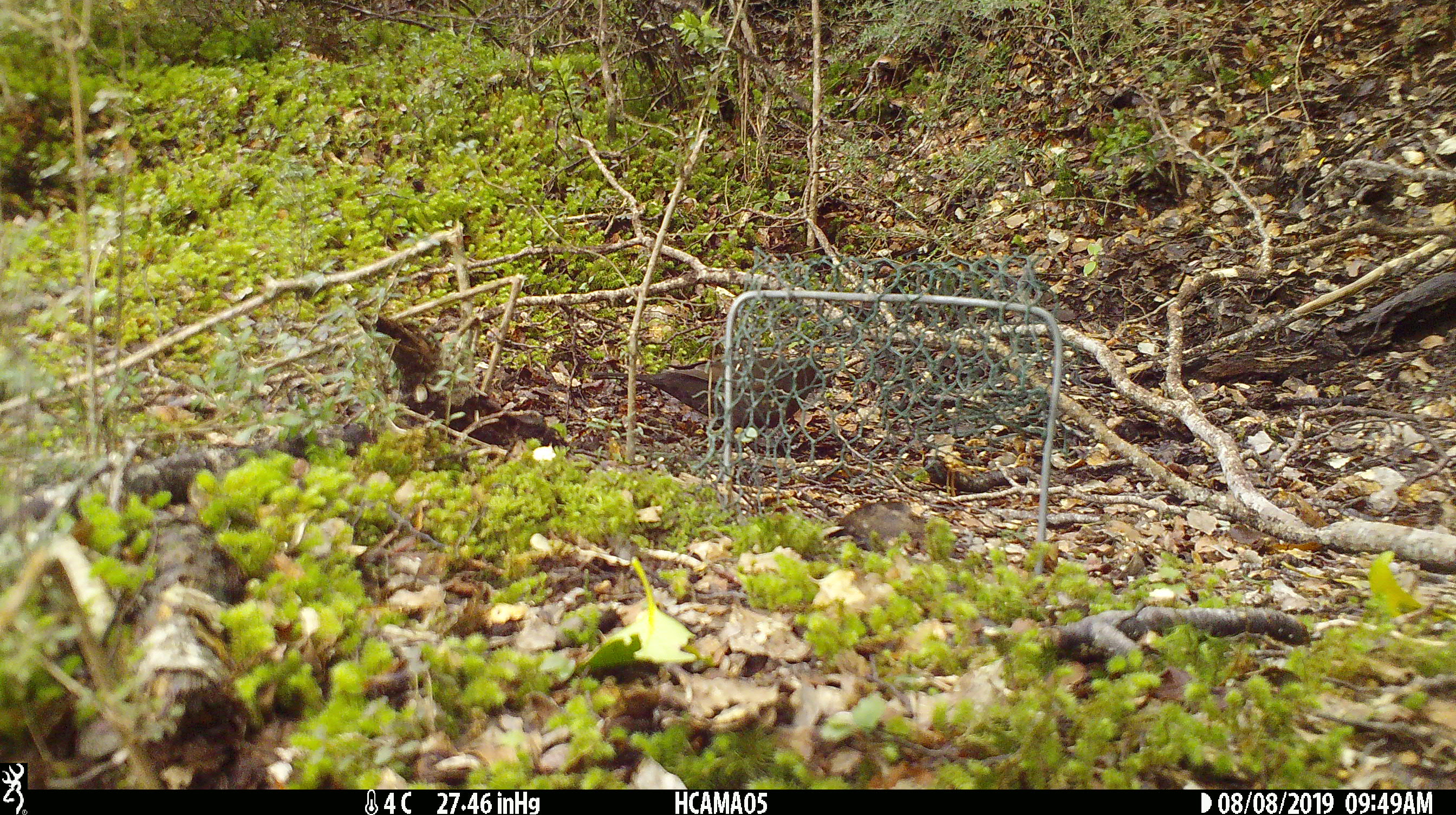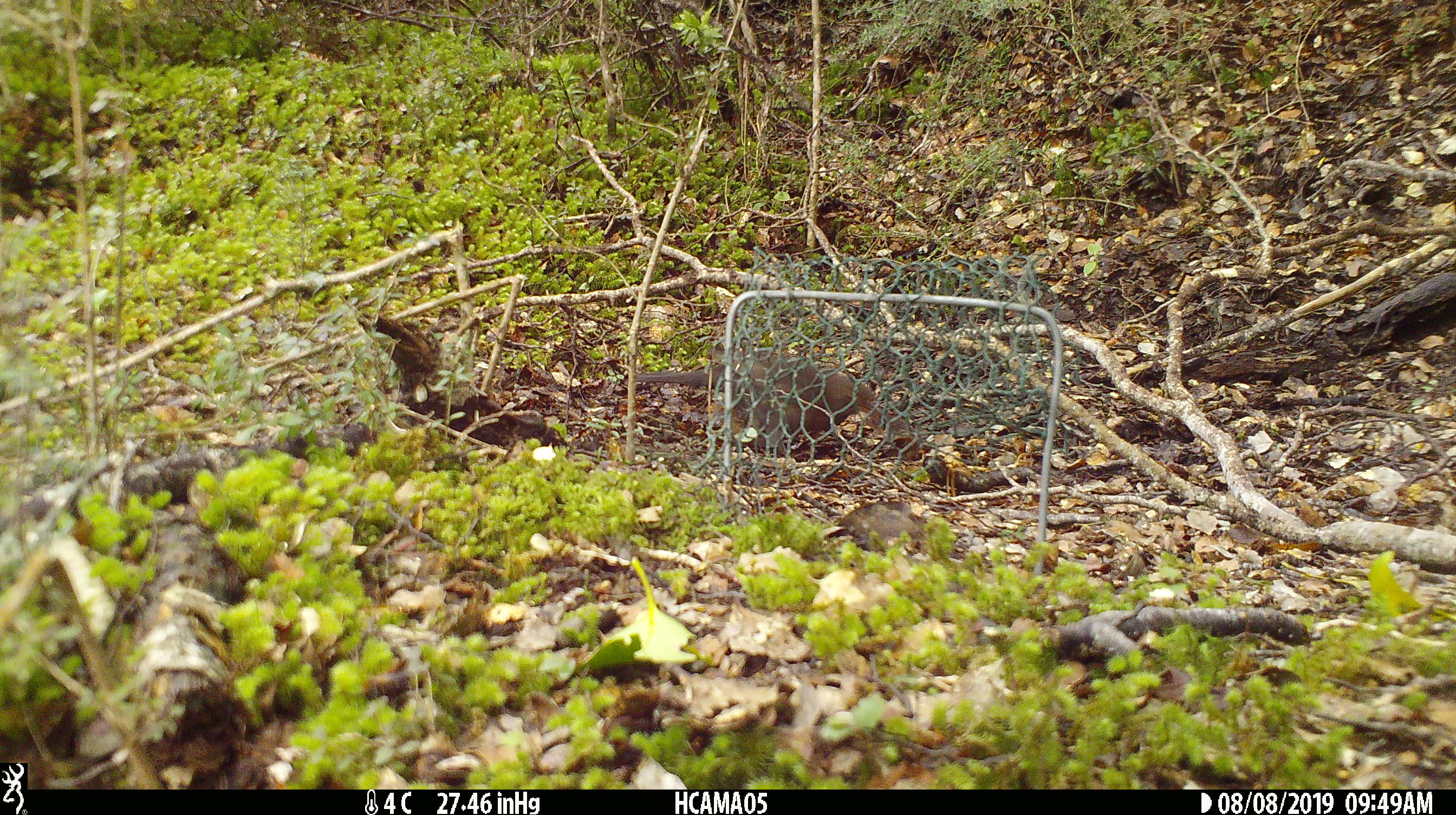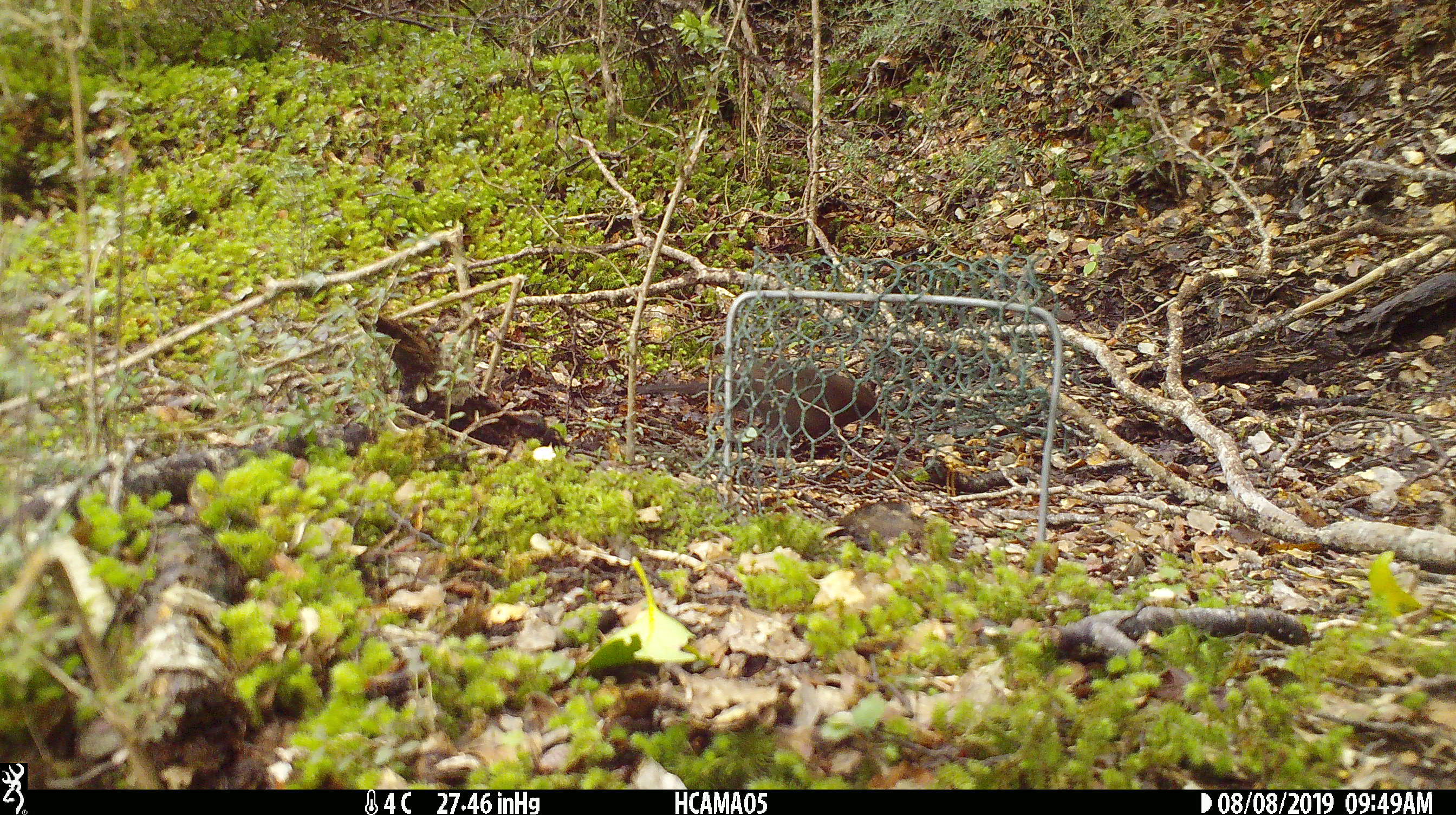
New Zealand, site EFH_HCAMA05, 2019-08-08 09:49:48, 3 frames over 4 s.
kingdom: Animalia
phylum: Chordata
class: Aves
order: Passeriformes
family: Turdidae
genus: Turdus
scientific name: Turdus merula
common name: eurasian blackbird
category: blackbird